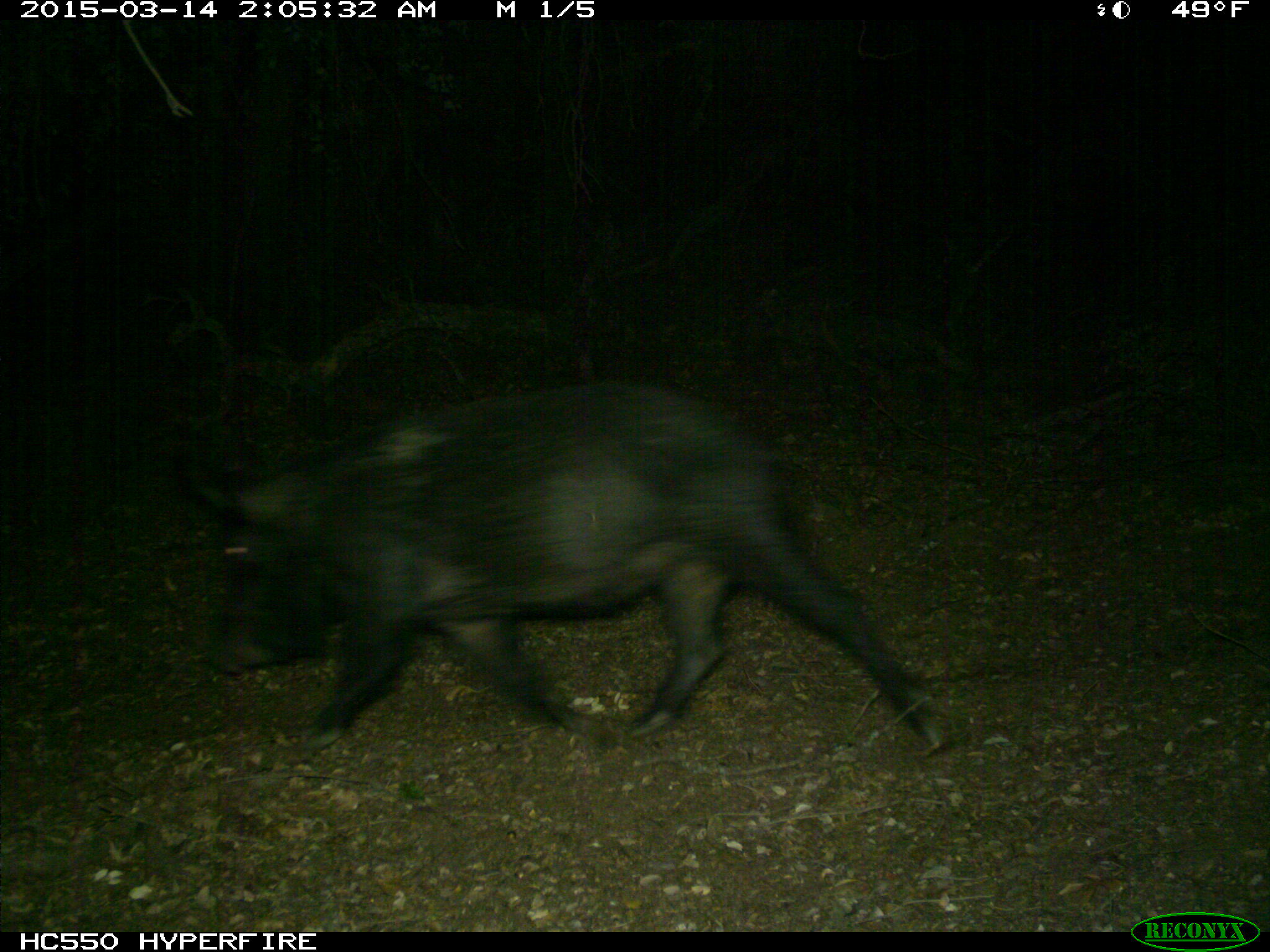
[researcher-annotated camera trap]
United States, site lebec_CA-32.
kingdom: Animalia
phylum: Chordata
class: Mammalia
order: Artiodactyla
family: Suidae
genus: Sus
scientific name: Sus scrofa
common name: wild boar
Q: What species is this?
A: Sus scrofa (wild boar).